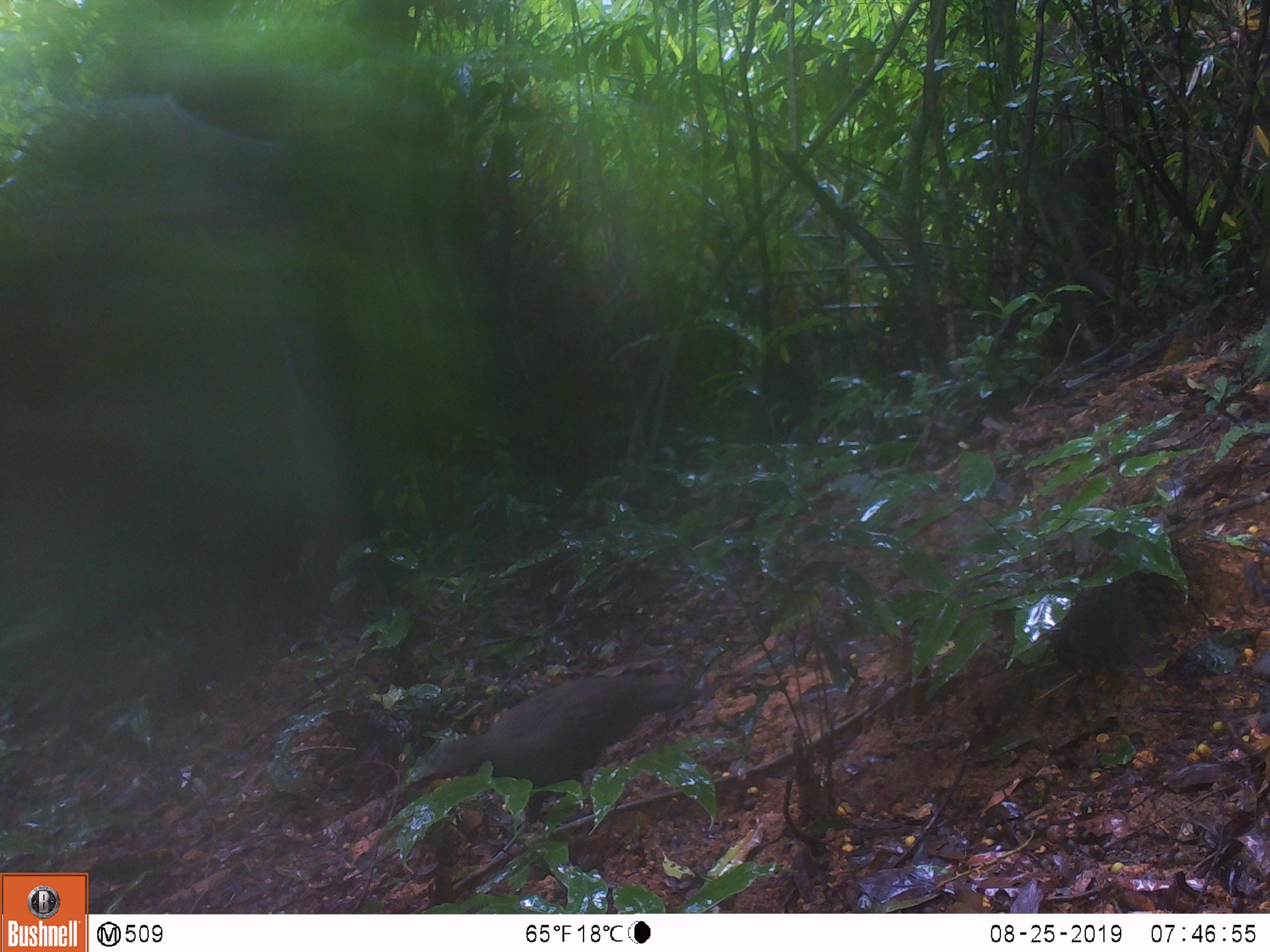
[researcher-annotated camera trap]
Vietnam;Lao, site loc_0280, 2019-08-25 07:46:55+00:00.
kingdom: Animalia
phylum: Chordata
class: Aves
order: Galliformes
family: Phasianidae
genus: Polyplectron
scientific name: Polyplectron bicalcaratum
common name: gray peacock-pheasant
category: grey peacock pheasant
Grey peacock pheasant (gray peacock-pheasant) (Polyplectron bicalcaratum). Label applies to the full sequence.